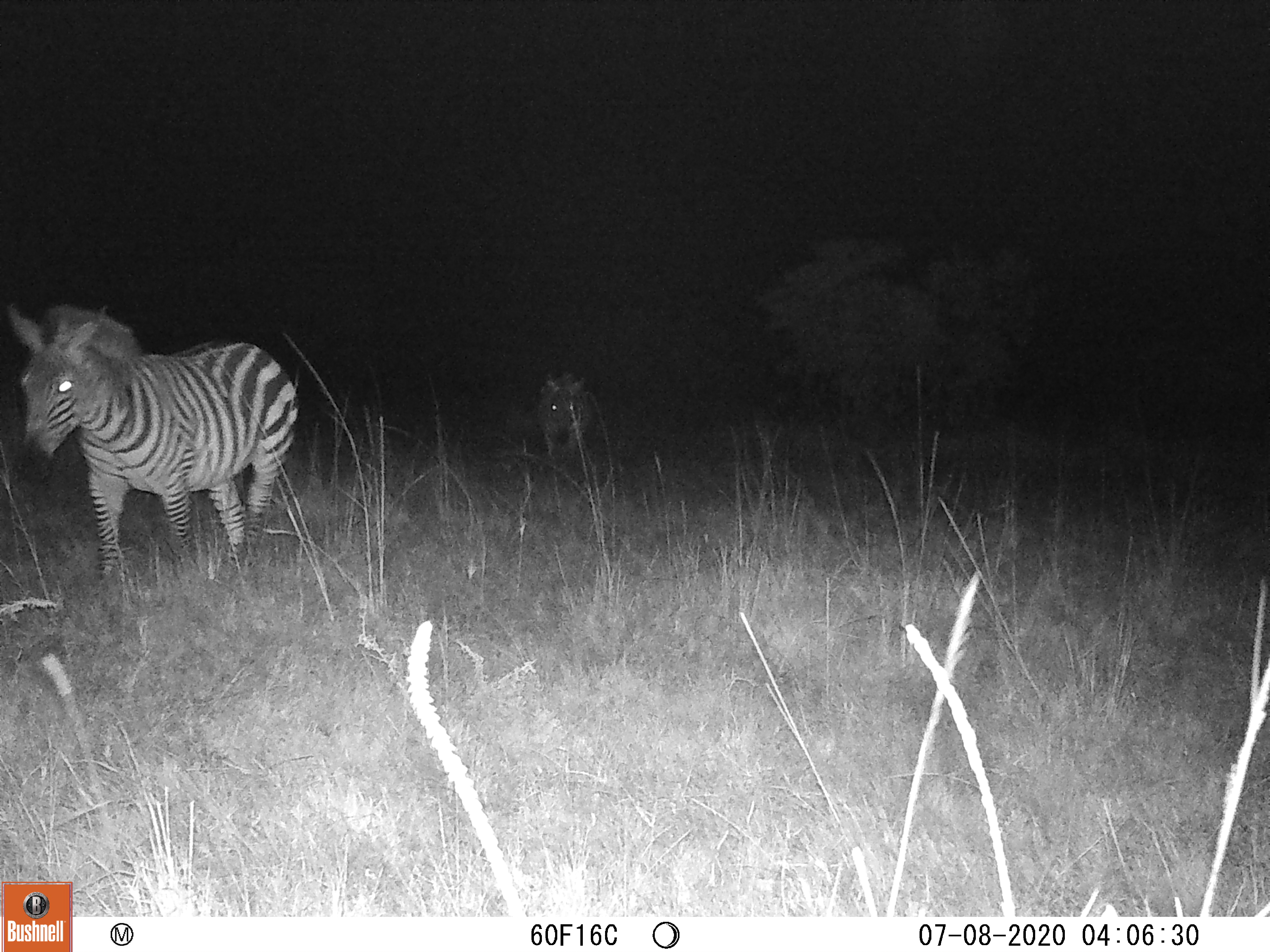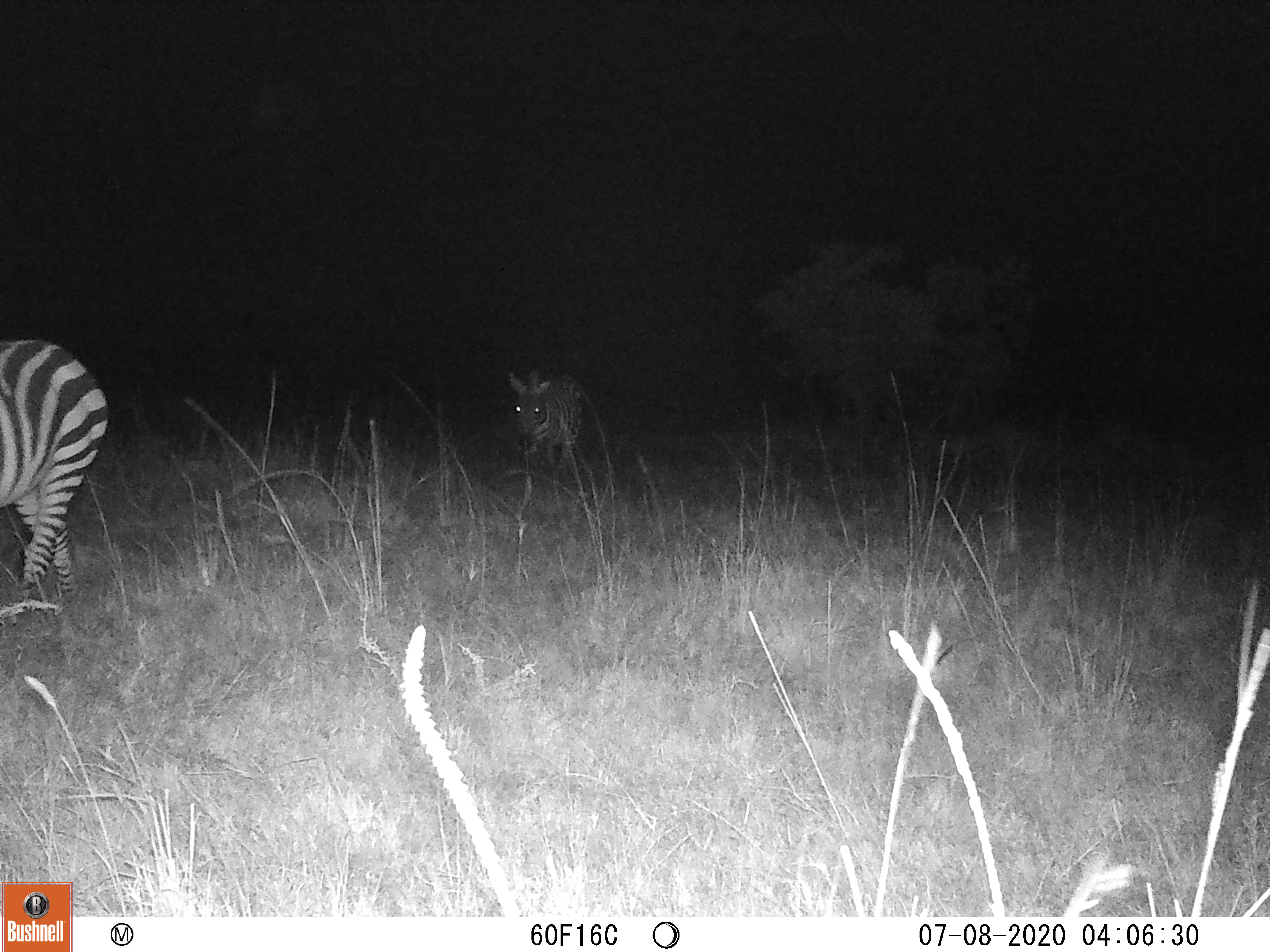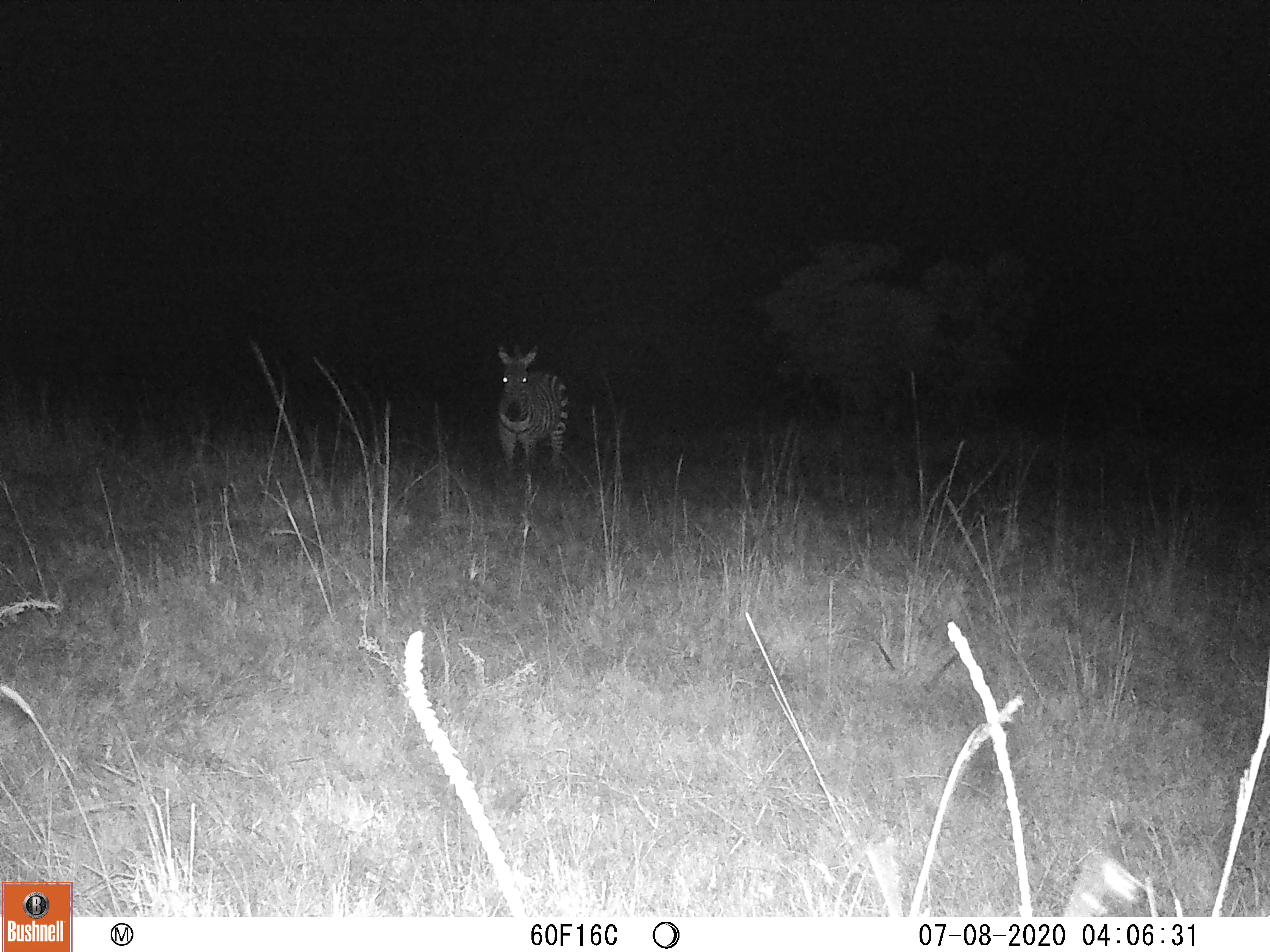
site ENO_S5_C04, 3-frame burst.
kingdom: Animalia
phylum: Chordata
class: Mammalia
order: Perissodactyla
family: Equidae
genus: Equus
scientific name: Equus quagga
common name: plains zebra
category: zebraplains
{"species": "zebraplains (plains zebra) (Equus quagga)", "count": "2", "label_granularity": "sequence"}